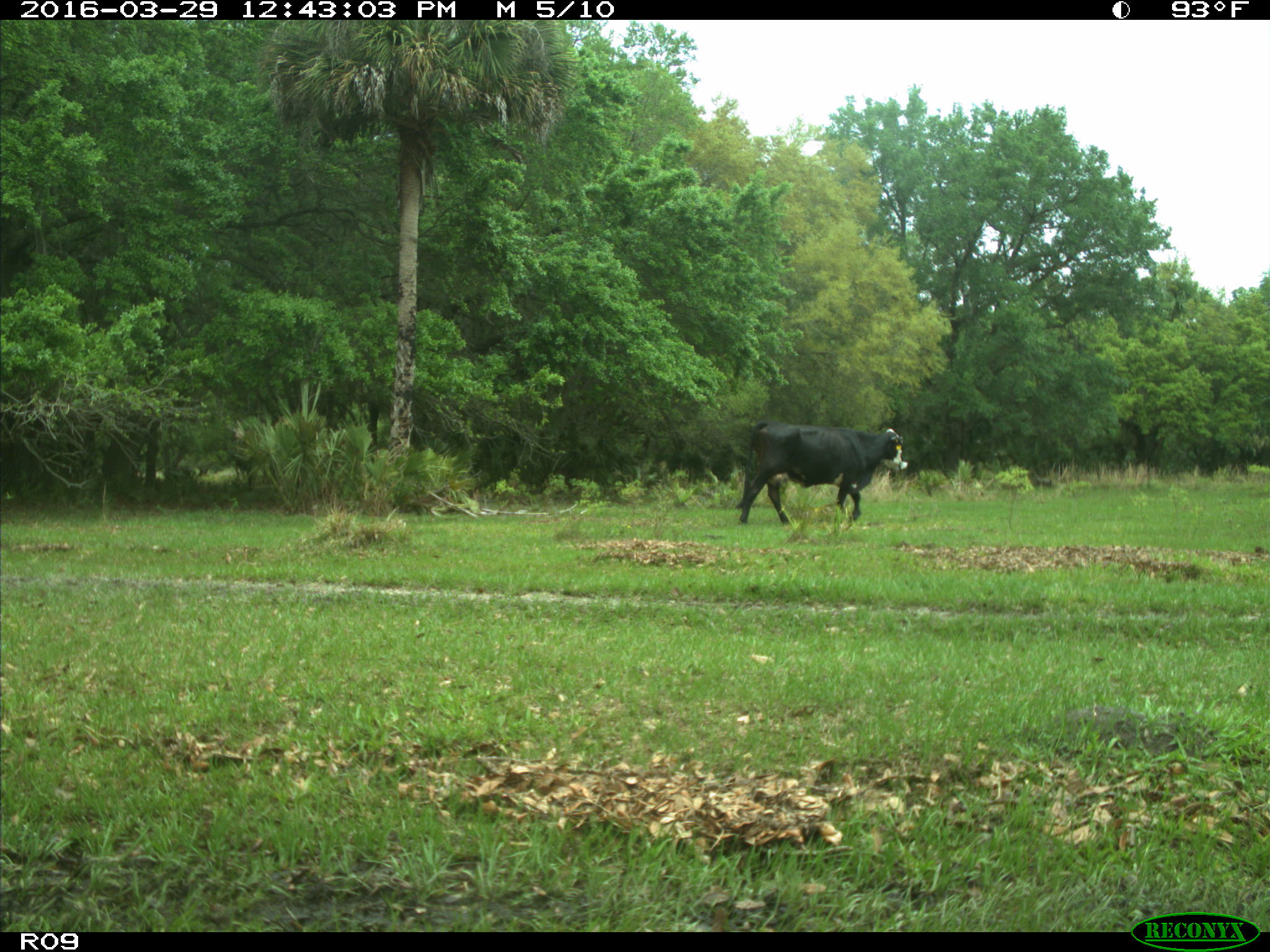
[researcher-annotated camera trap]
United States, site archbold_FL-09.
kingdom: Animalia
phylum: Chordata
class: Mammalia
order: Artiodactyla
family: Bovidae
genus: Bos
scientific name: Bos taurus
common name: domestic cow